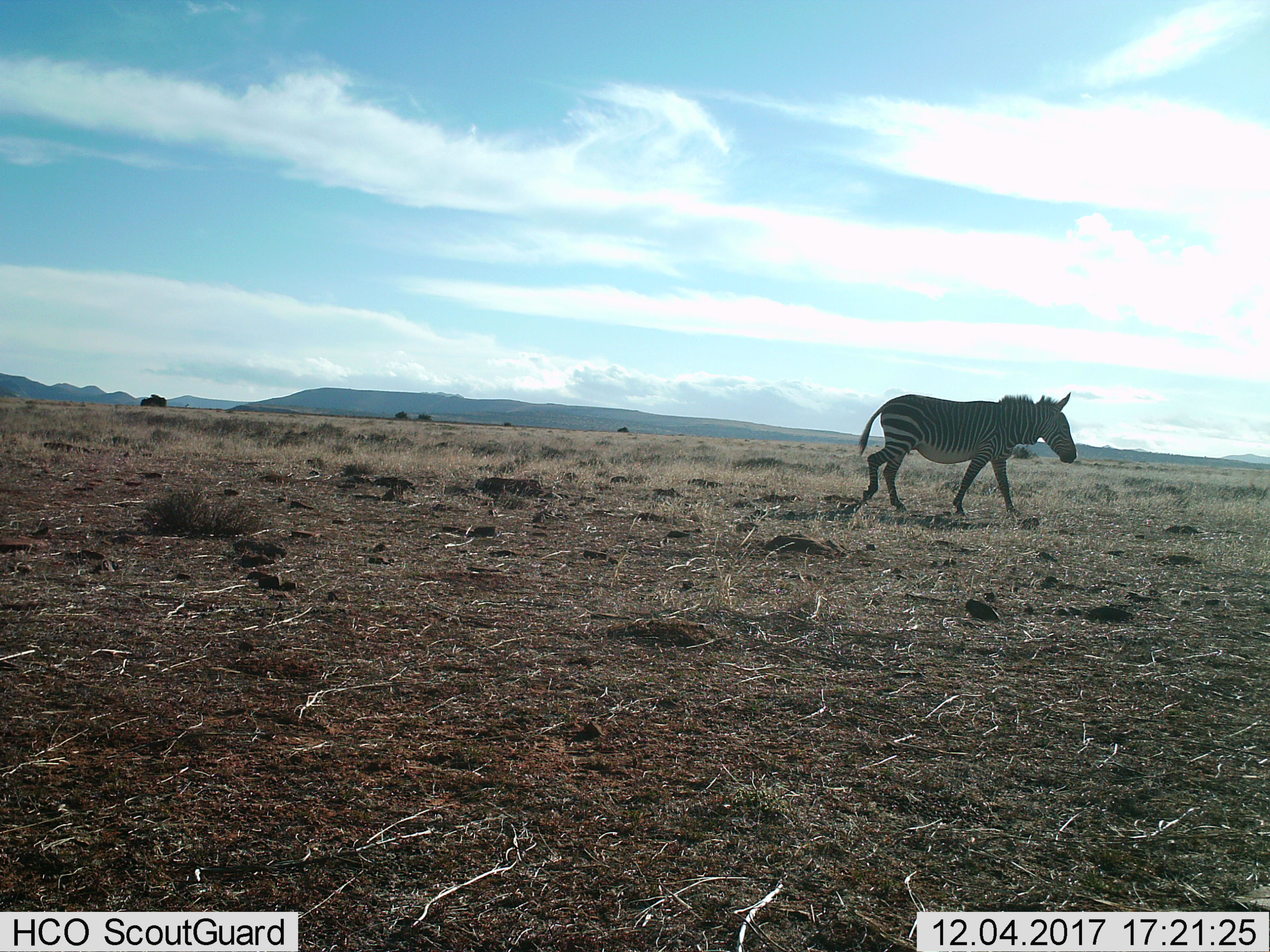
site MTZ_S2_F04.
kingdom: Animalia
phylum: Chordata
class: Mammalia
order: Perissodactyla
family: Equidae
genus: Equus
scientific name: Equus zebra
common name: mountain zebra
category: zebramountain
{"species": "zebramountain (mountain zebra) (Equus zebra)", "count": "1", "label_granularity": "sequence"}